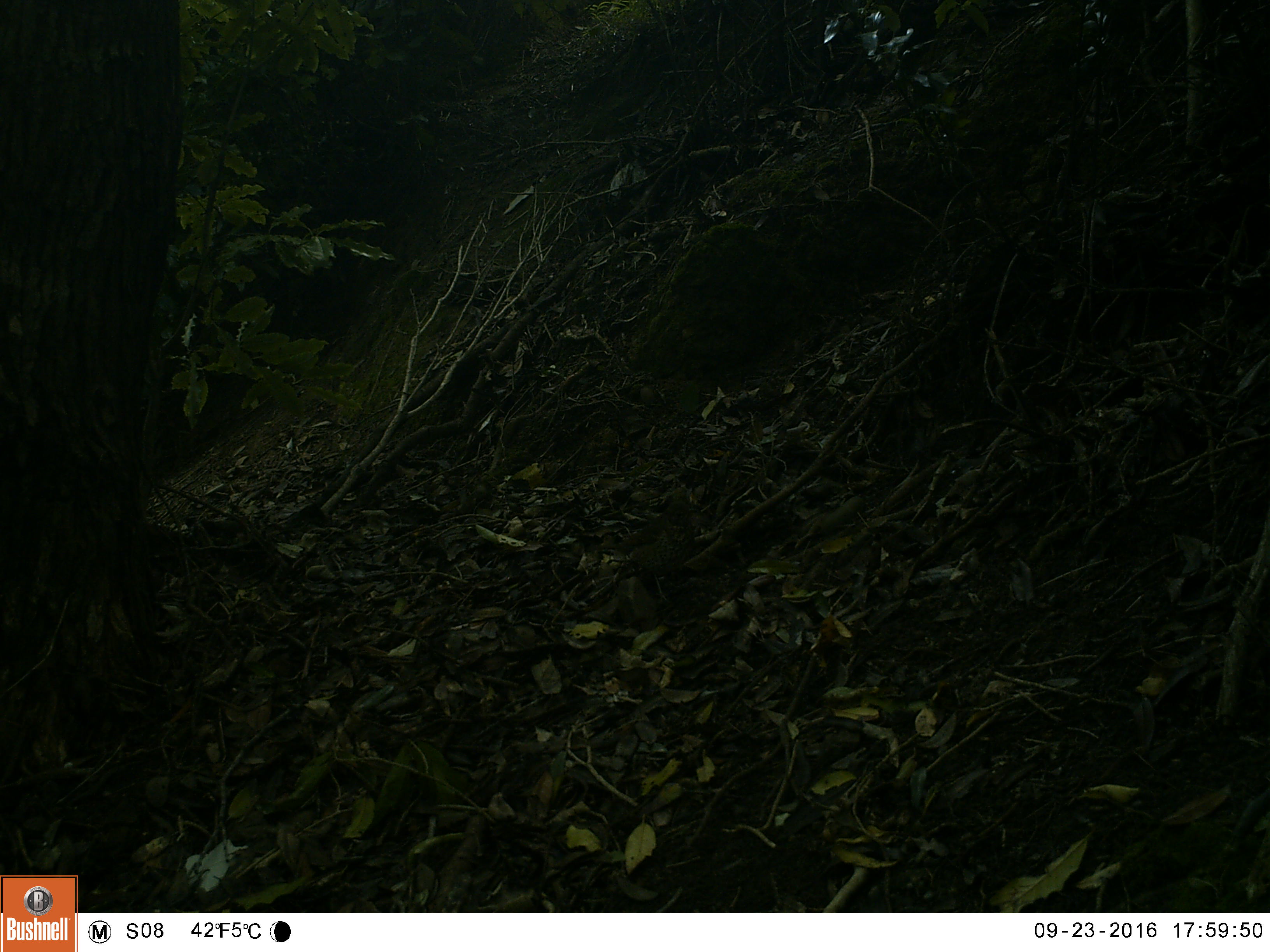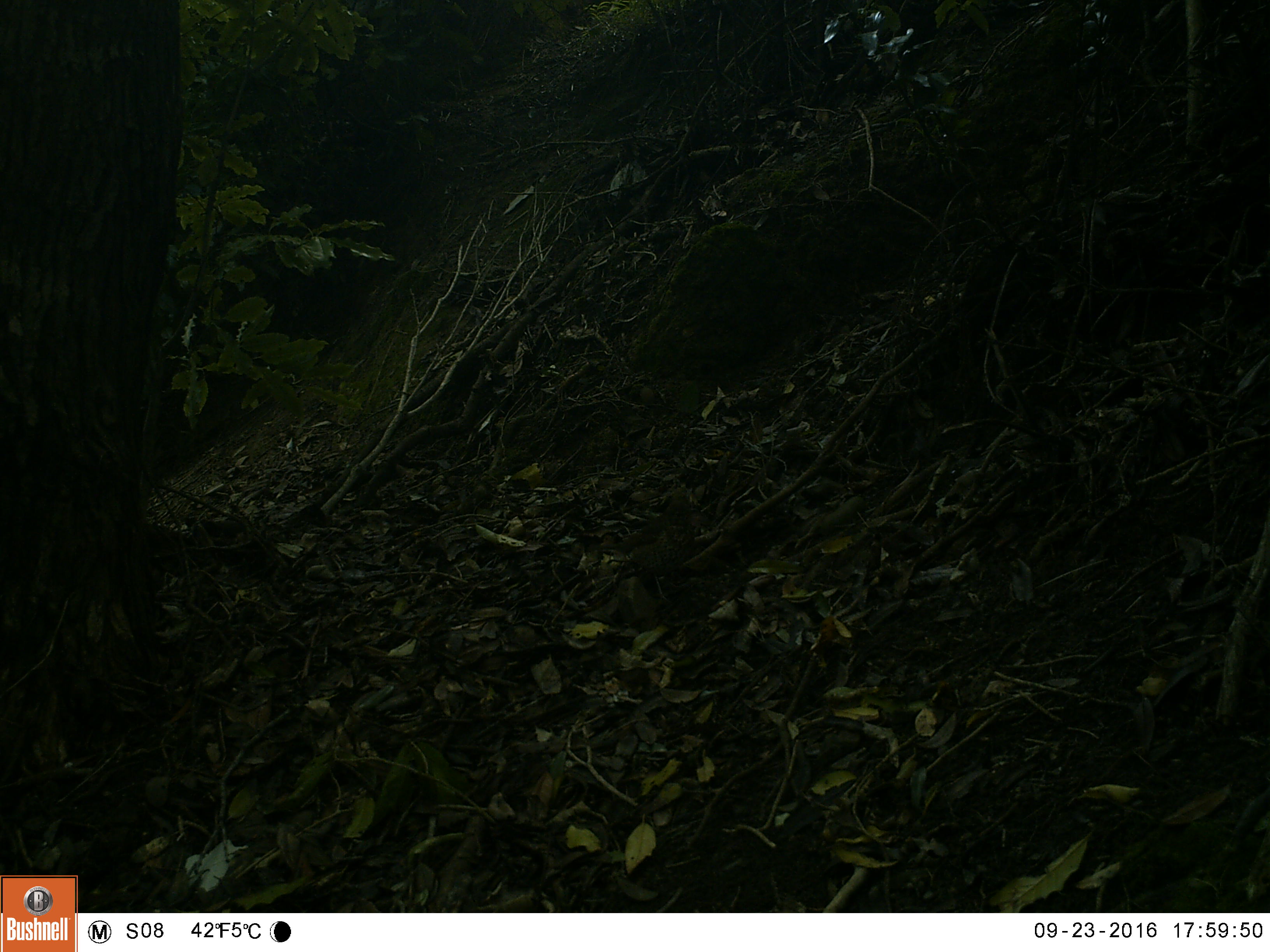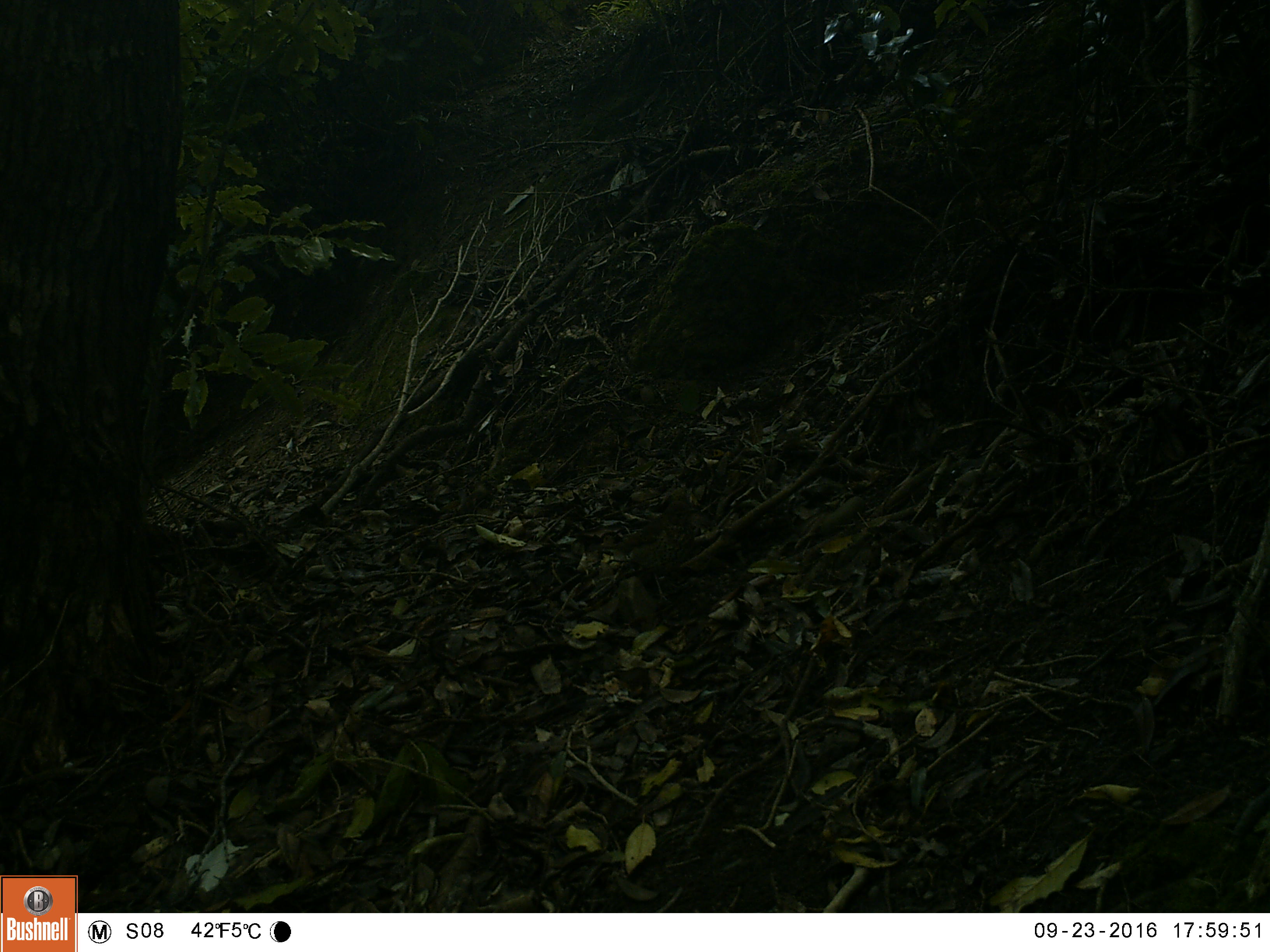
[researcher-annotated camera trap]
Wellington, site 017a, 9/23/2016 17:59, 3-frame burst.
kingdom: Animalia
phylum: Chordata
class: Aves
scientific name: Aves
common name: bird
Bird (Aves).